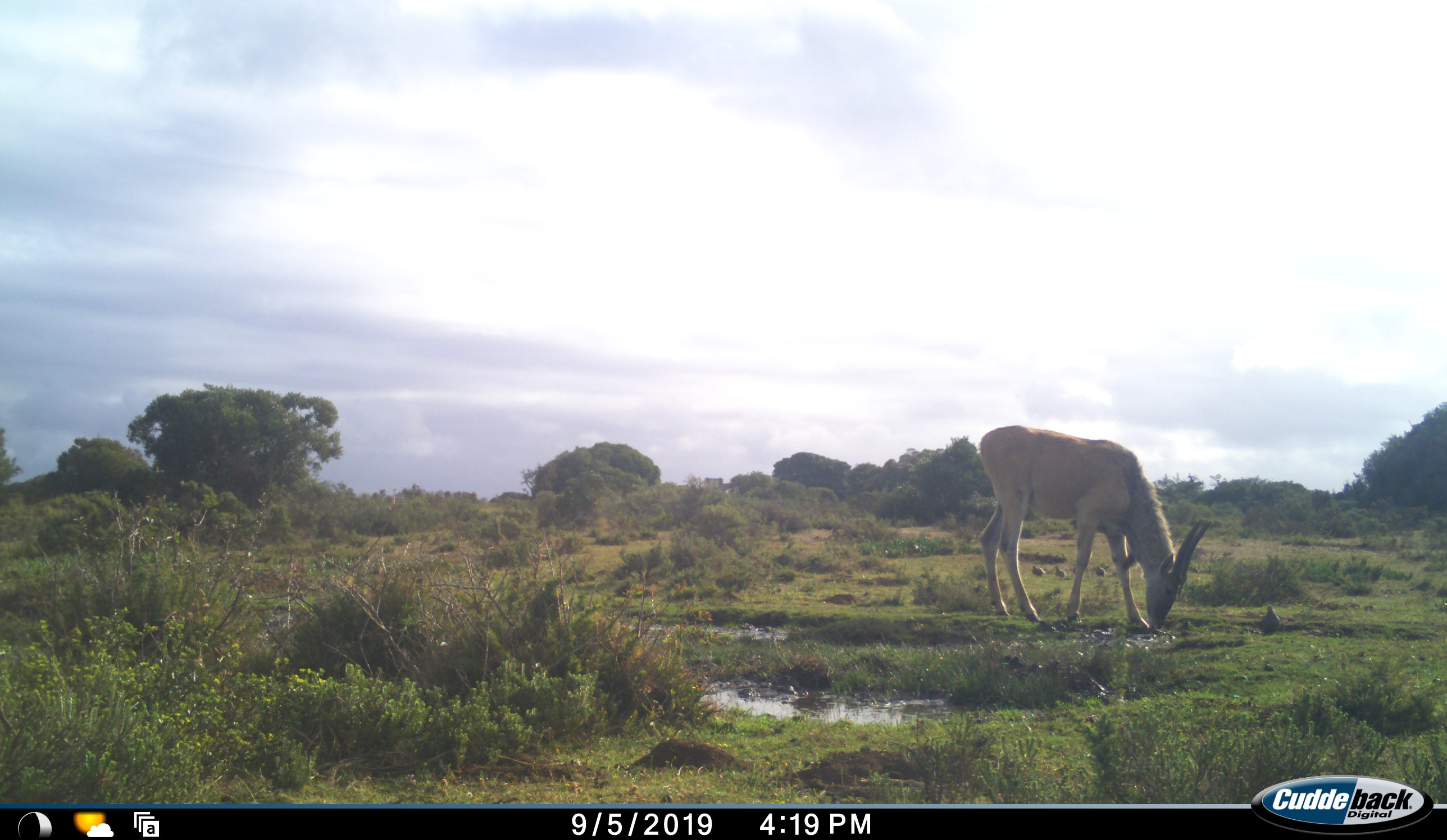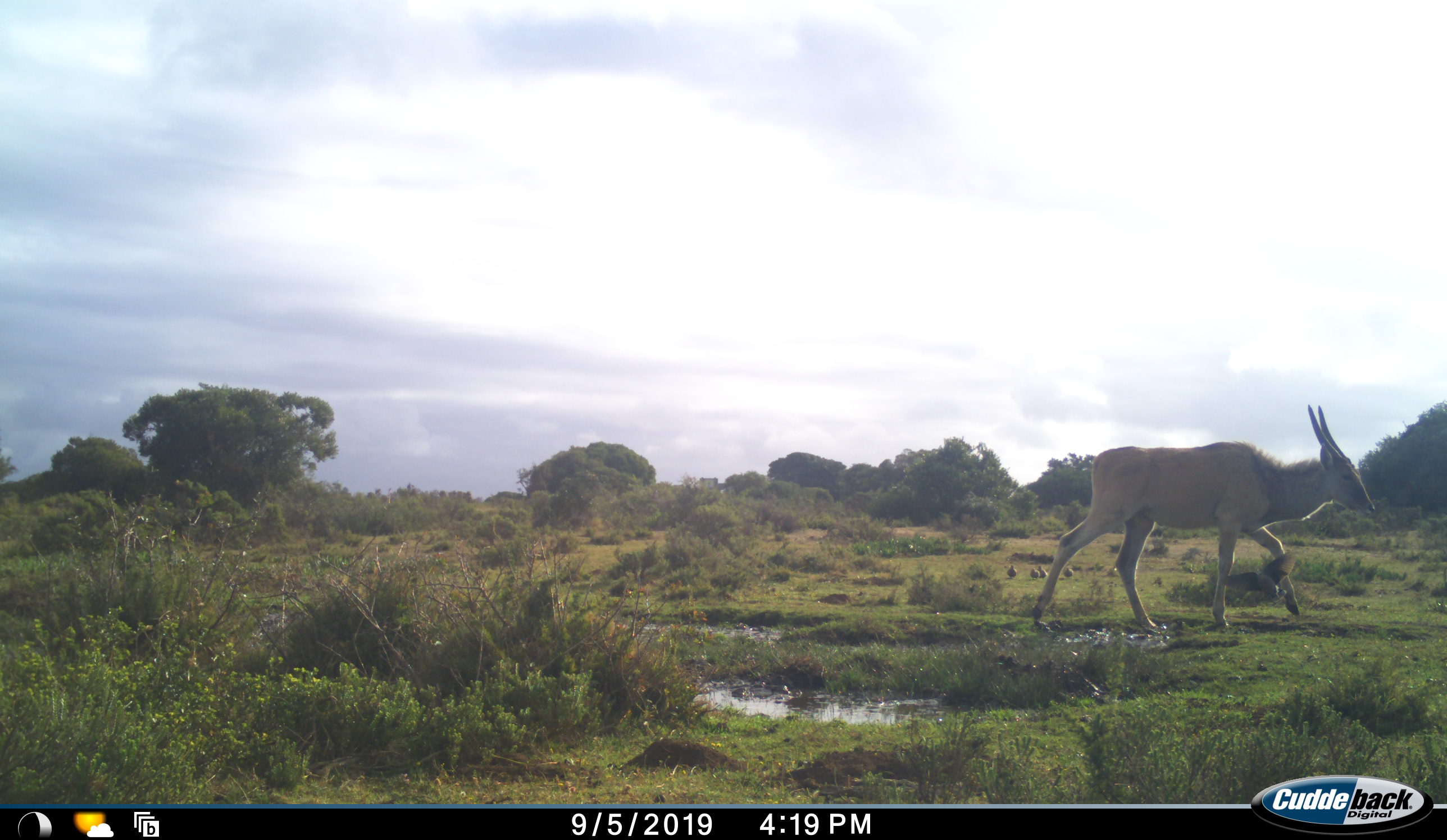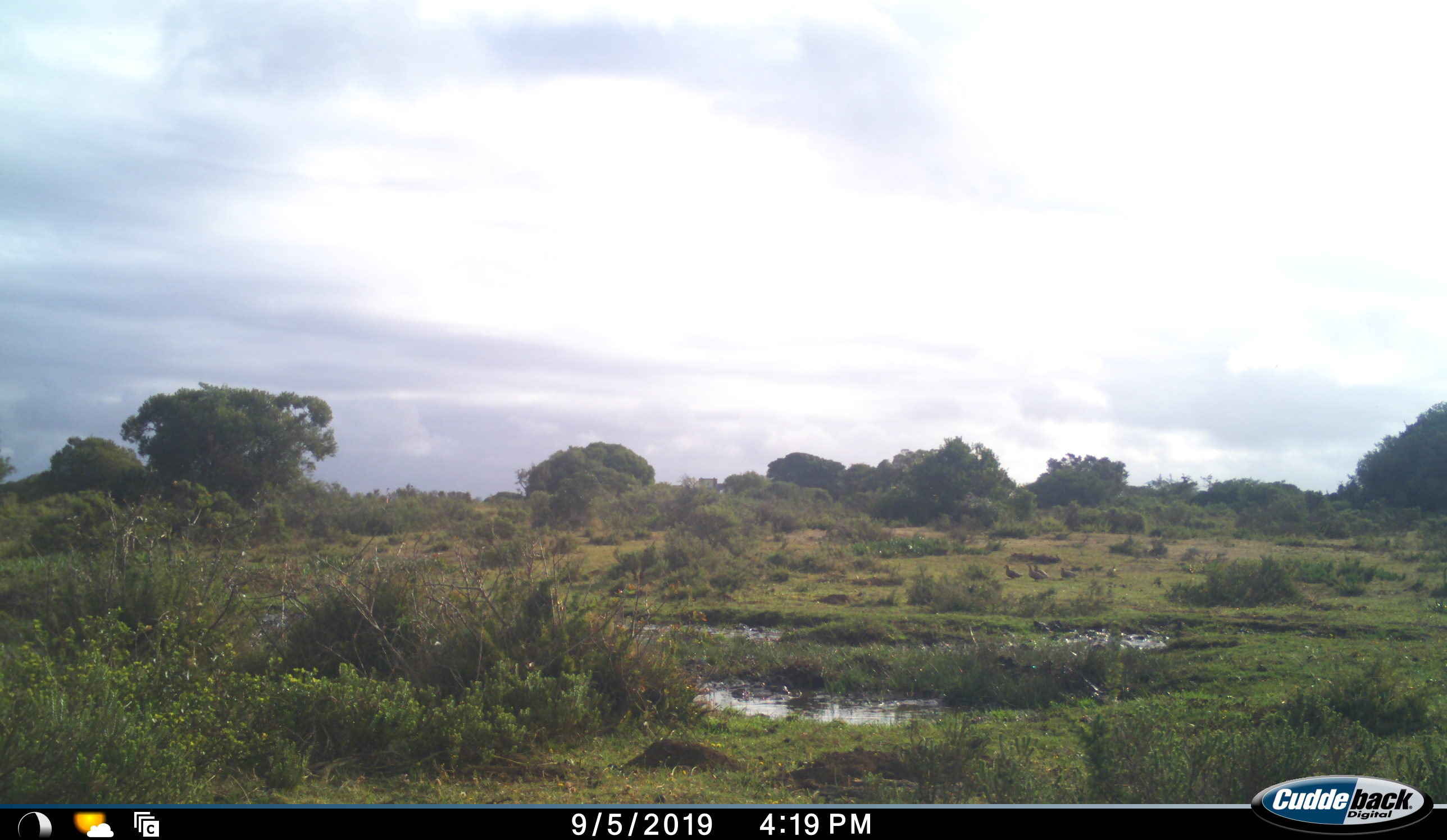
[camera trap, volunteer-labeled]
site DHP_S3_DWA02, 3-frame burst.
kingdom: Animalia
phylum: Chordata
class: Mammalia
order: Artiodactyla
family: Bovidae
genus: Tragelaphus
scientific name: Tragelaphus oryx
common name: eland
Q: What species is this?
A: Eland (Tragelaphus oryx).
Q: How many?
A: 1.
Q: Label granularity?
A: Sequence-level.